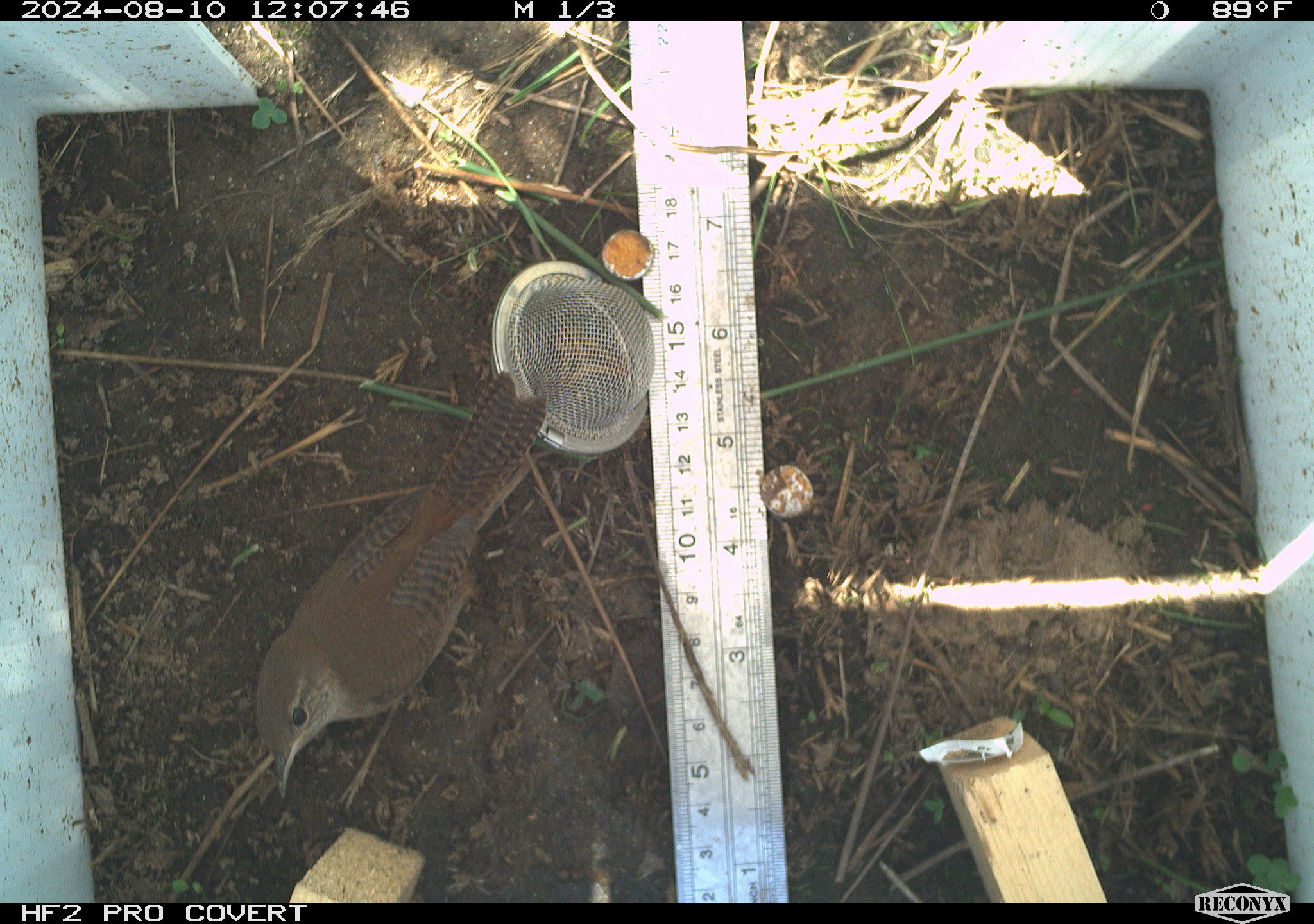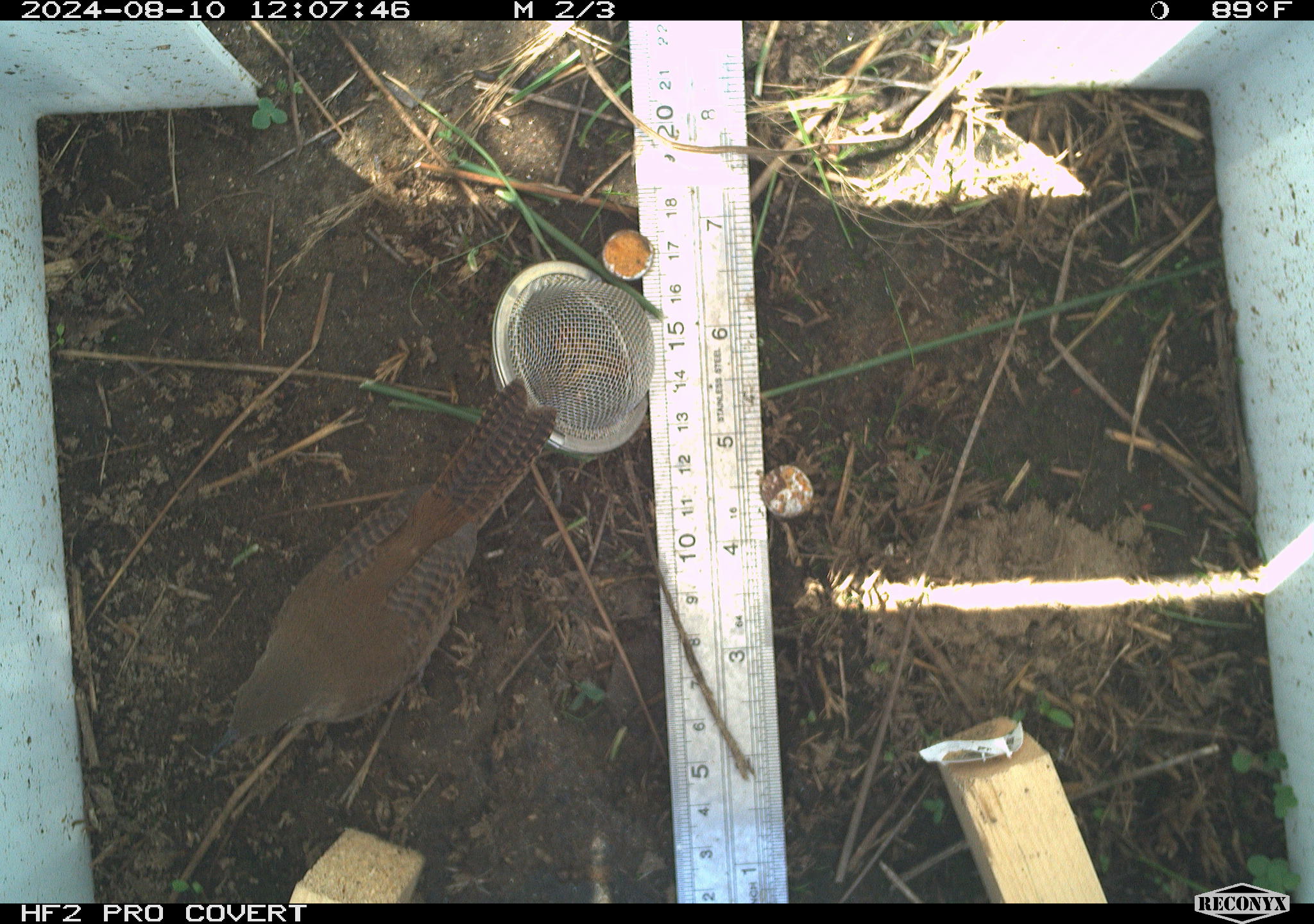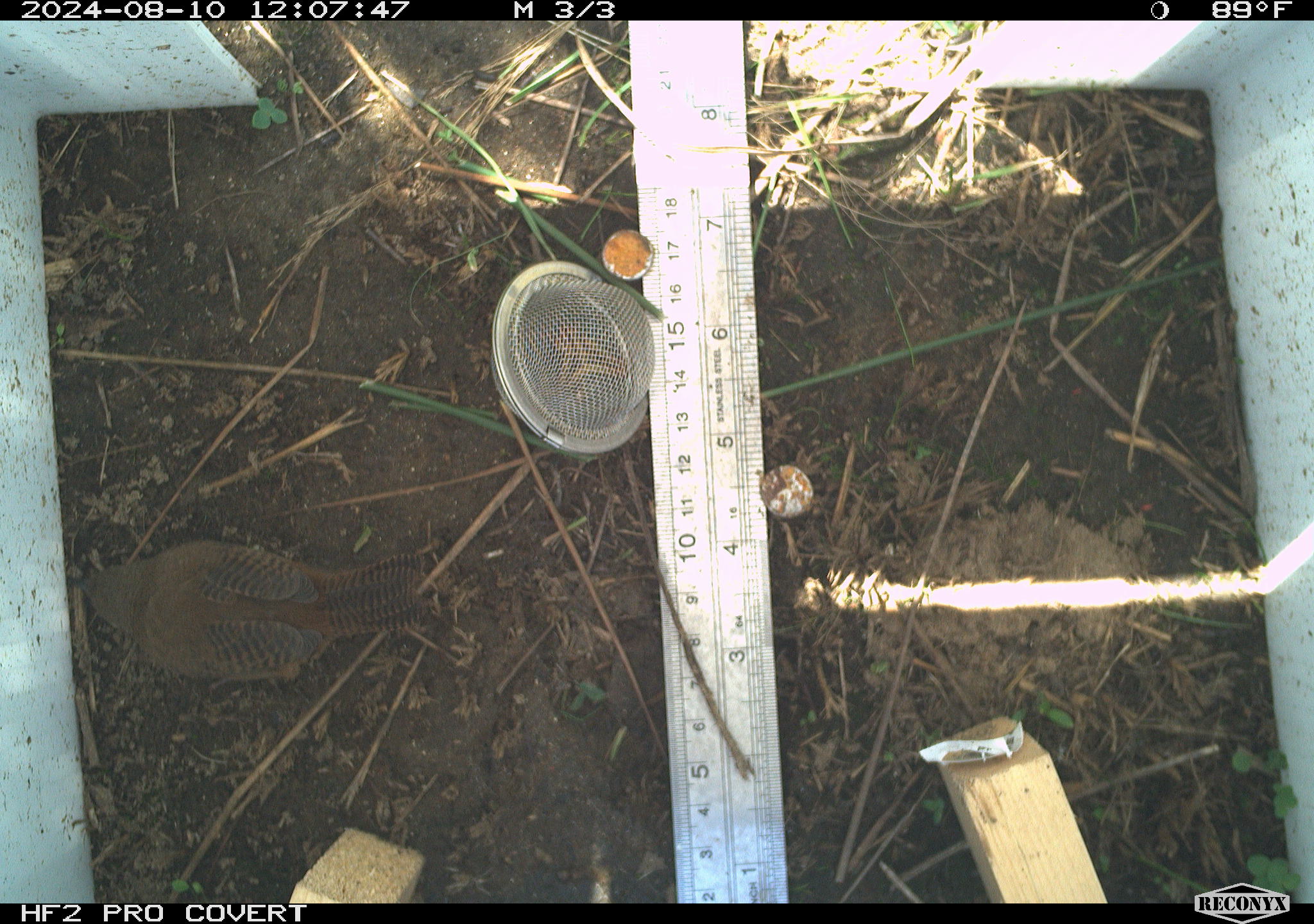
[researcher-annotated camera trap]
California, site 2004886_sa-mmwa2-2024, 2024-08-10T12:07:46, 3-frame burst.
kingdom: Animalia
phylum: Chordata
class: Aves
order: Passeriformes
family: Troglodytidae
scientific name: Troglodytidae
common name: wren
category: troglodytidae family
Troglodytidae family (wren) (Troglodytidae).